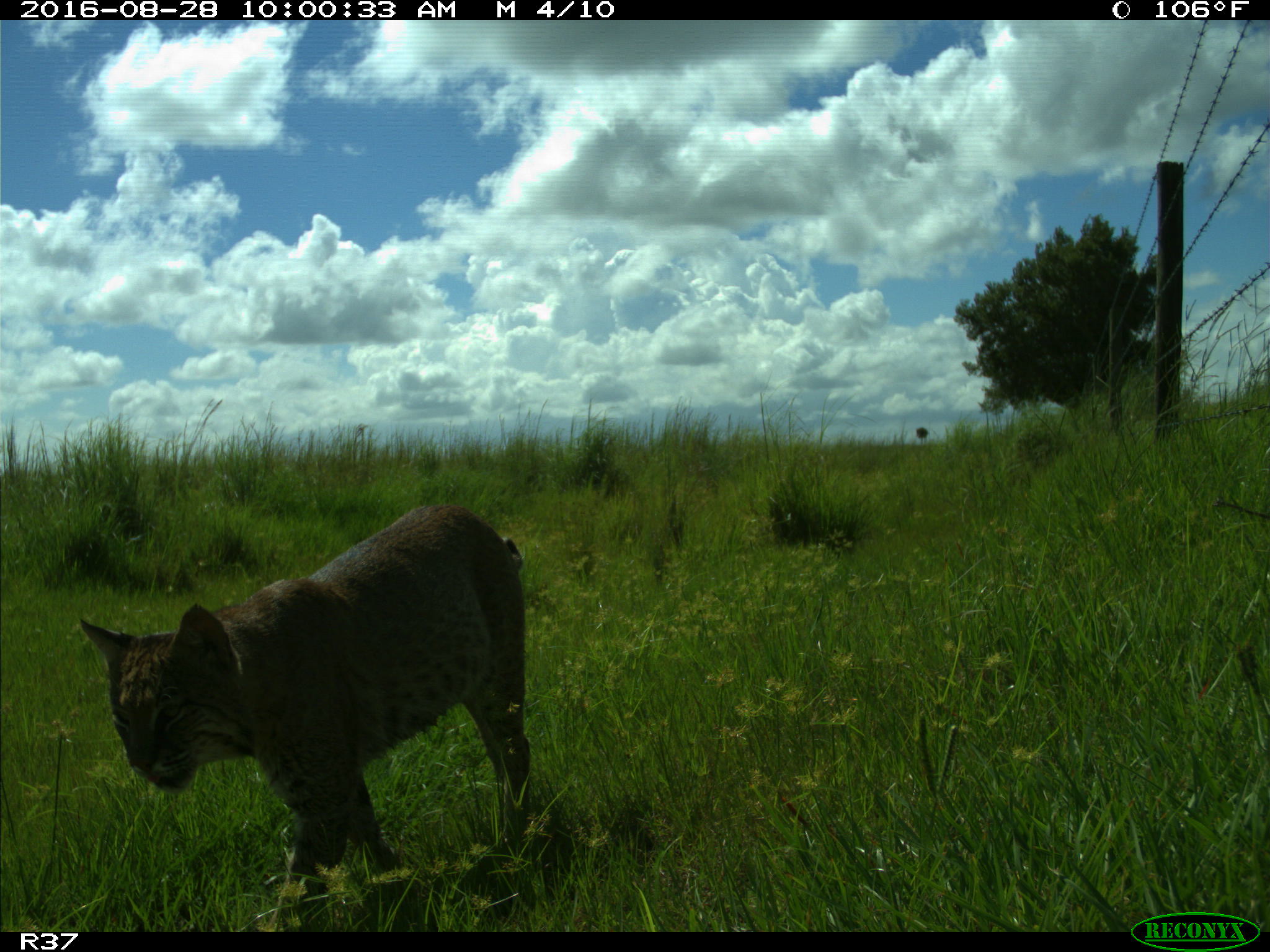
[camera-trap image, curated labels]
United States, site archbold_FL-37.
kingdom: Animalia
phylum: Chordata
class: Mammalia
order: Carnivora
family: Felidae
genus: Lynx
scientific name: Lynx rufus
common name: bobcat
Lynx rufus (bobcat).